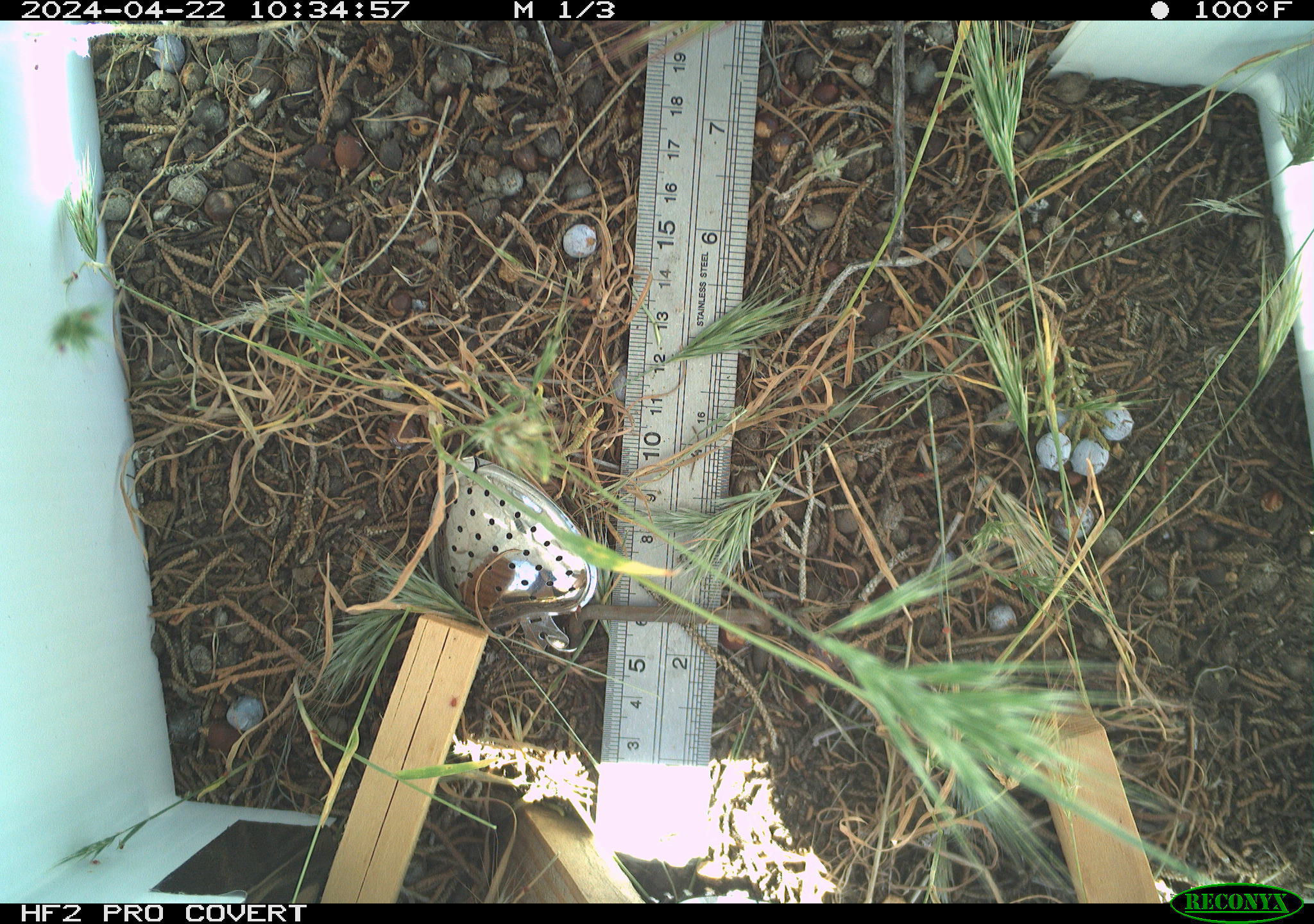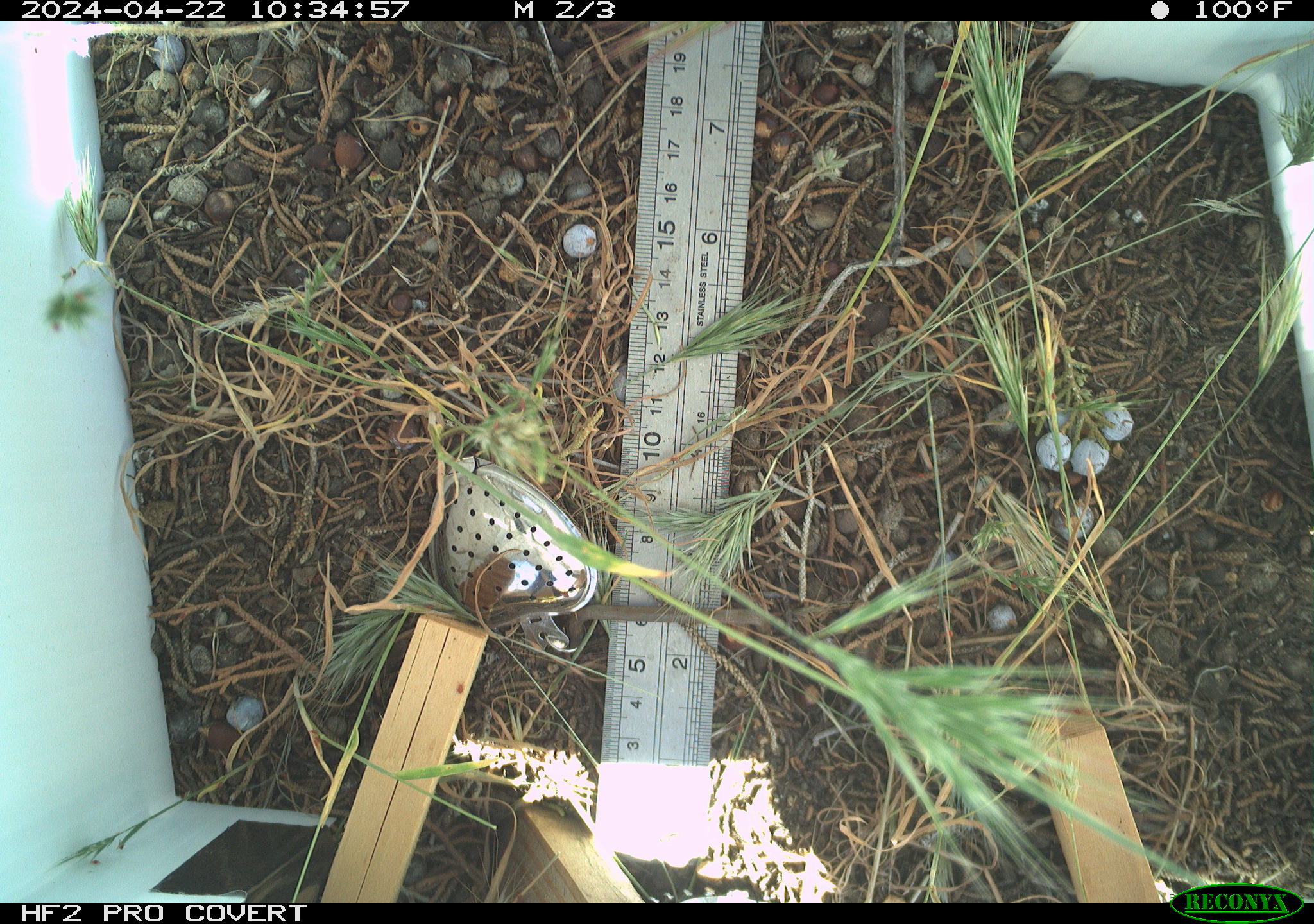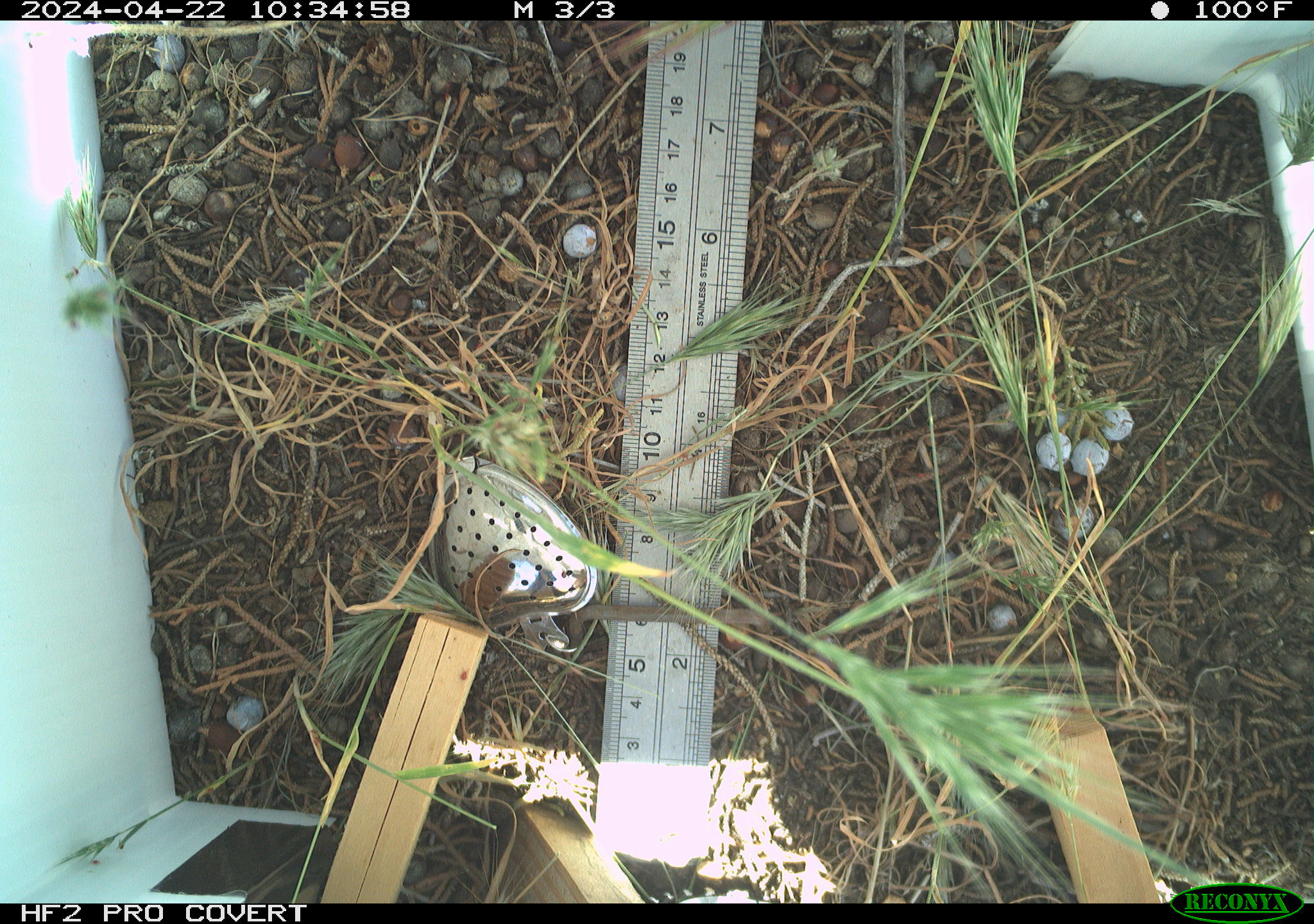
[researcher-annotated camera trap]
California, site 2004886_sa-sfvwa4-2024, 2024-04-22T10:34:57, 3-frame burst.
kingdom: Animalia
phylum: Arthropoda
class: Insecta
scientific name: Insecta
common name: insect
Insect (Insecta).